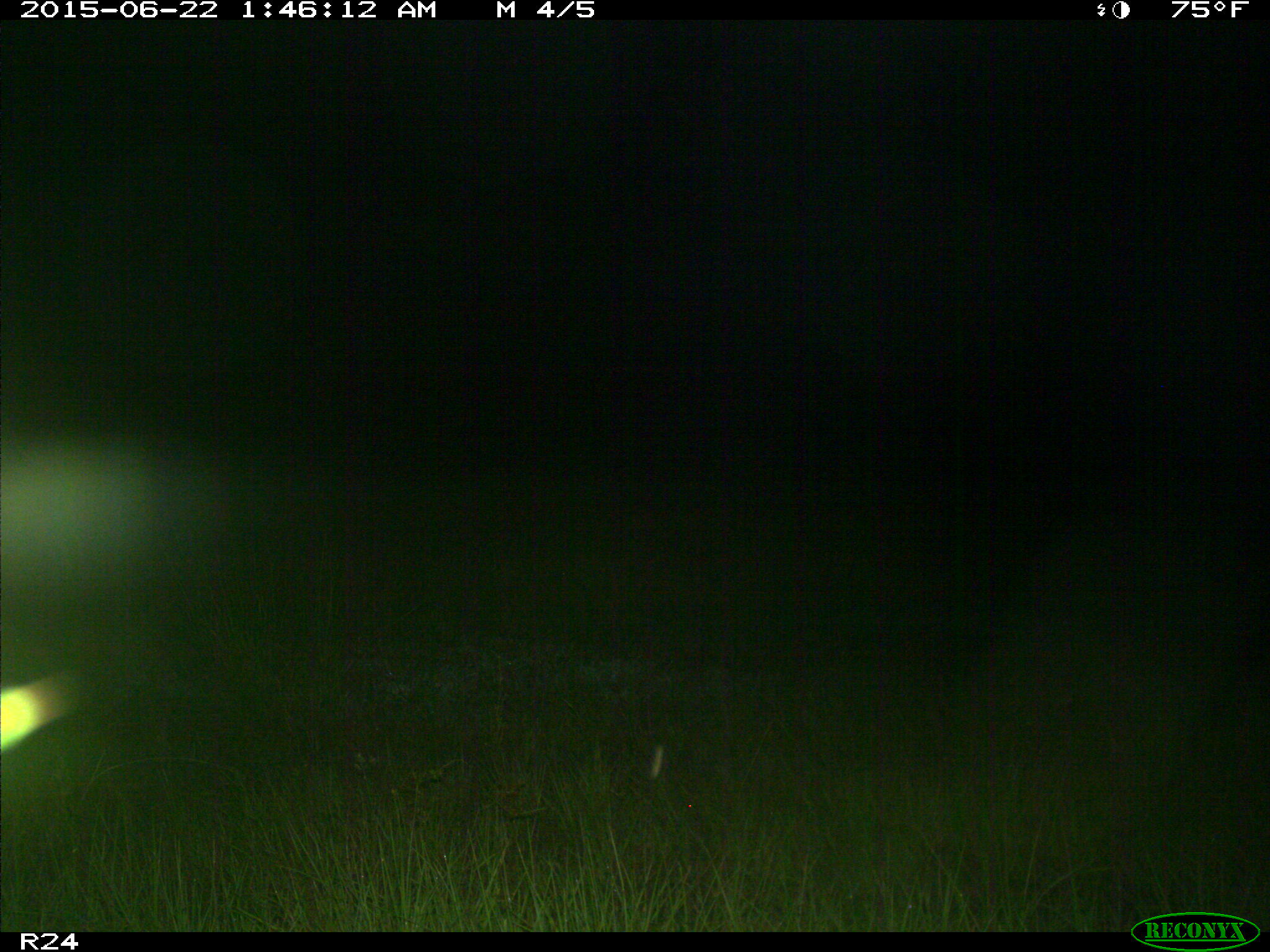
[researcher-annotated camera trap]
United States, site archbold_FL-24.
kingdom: Animalia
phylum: Chordata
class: Mammalia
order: Artiodactyla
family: Bovidae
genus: Bos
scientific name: Bos taurus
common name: domestic cow